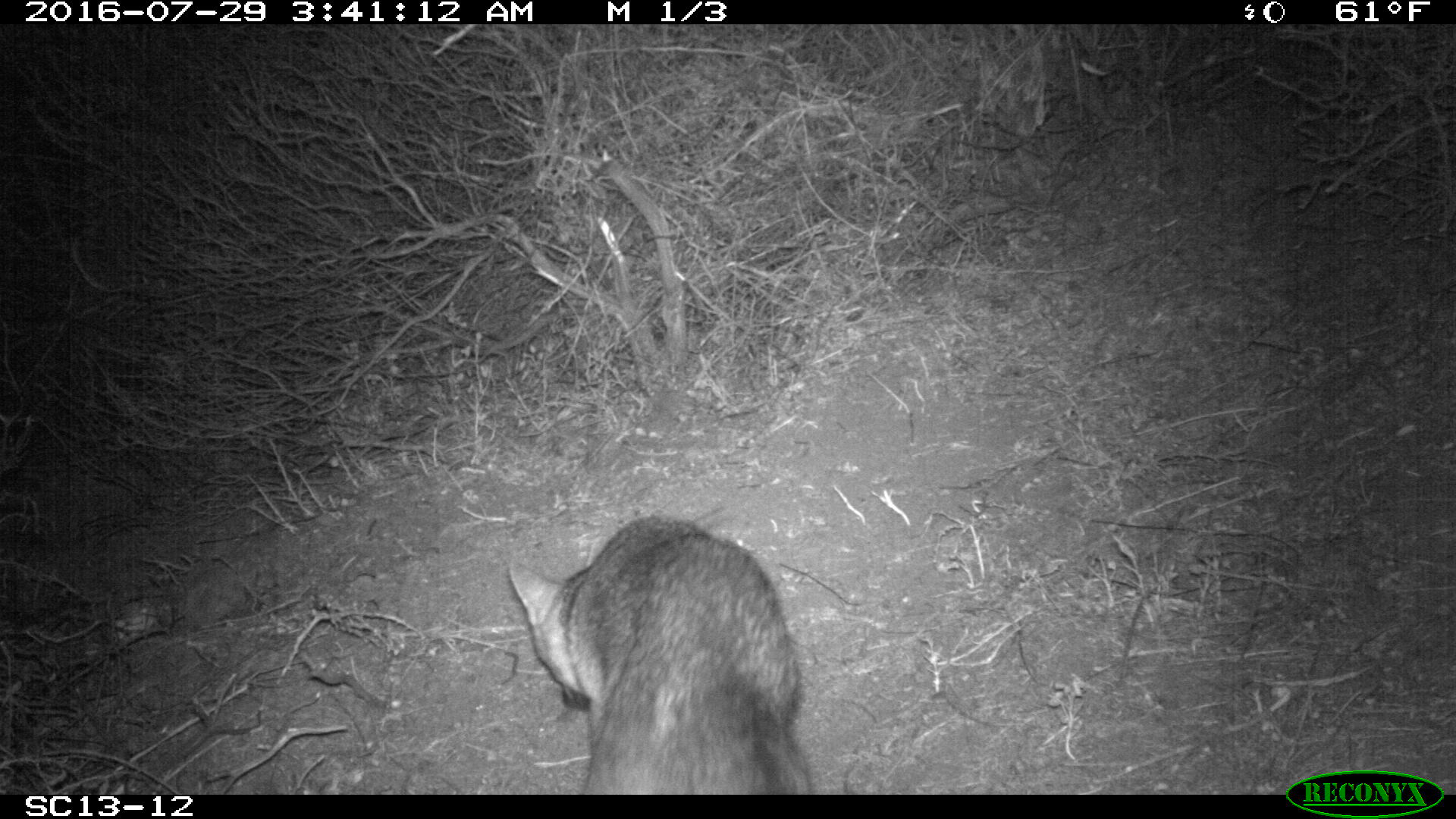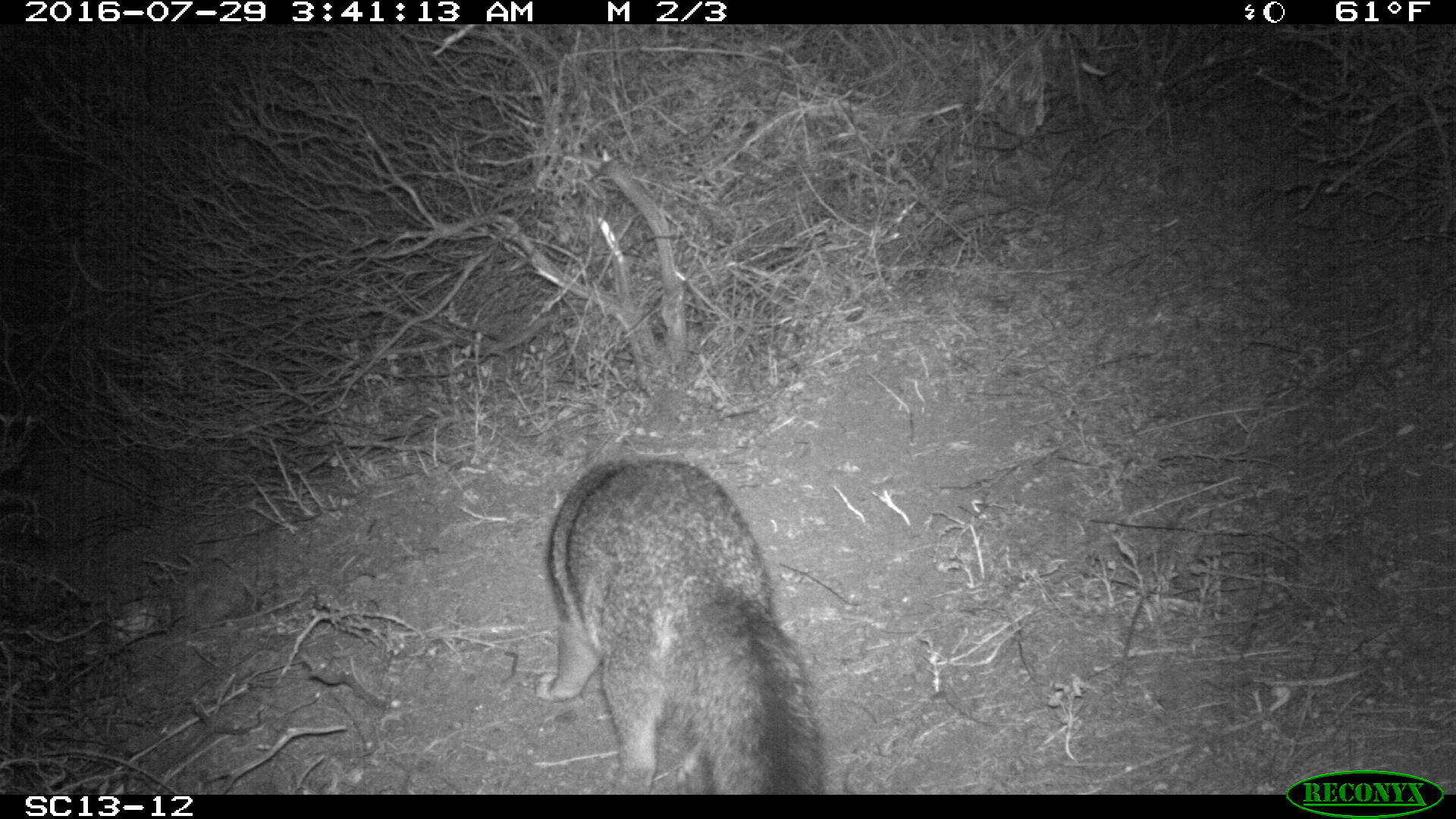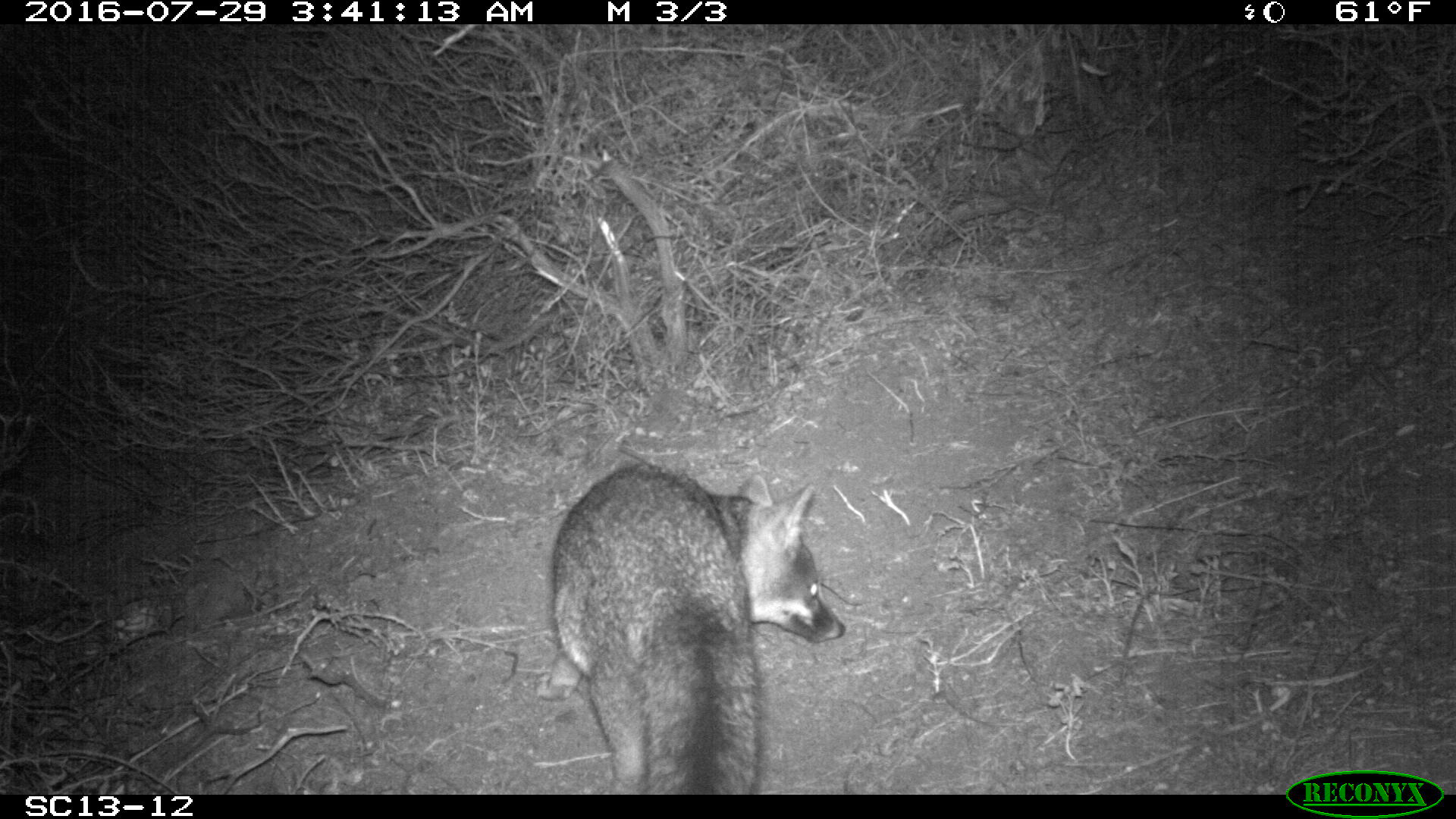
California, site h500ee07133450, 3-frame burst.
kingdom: Animalia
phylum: Chordata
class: Mammalia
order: Carnivora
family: Canidae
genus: Urocyon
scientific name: Urocyon littoralis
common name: island fox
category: fox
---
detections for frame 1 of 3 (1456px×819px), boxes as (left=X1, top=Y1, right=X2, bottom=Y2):
fox: (left=507, top=516, right=811, bottom=795)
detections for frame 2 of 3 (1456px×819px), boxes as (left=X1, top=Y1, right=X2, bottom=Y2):
fox: (left=533, top=457, right=827, bottom=794)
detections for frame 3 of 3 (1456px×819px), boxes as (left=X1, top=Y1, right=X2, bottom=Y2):
fox: (left=533, top=461, right=845, bottom=795)